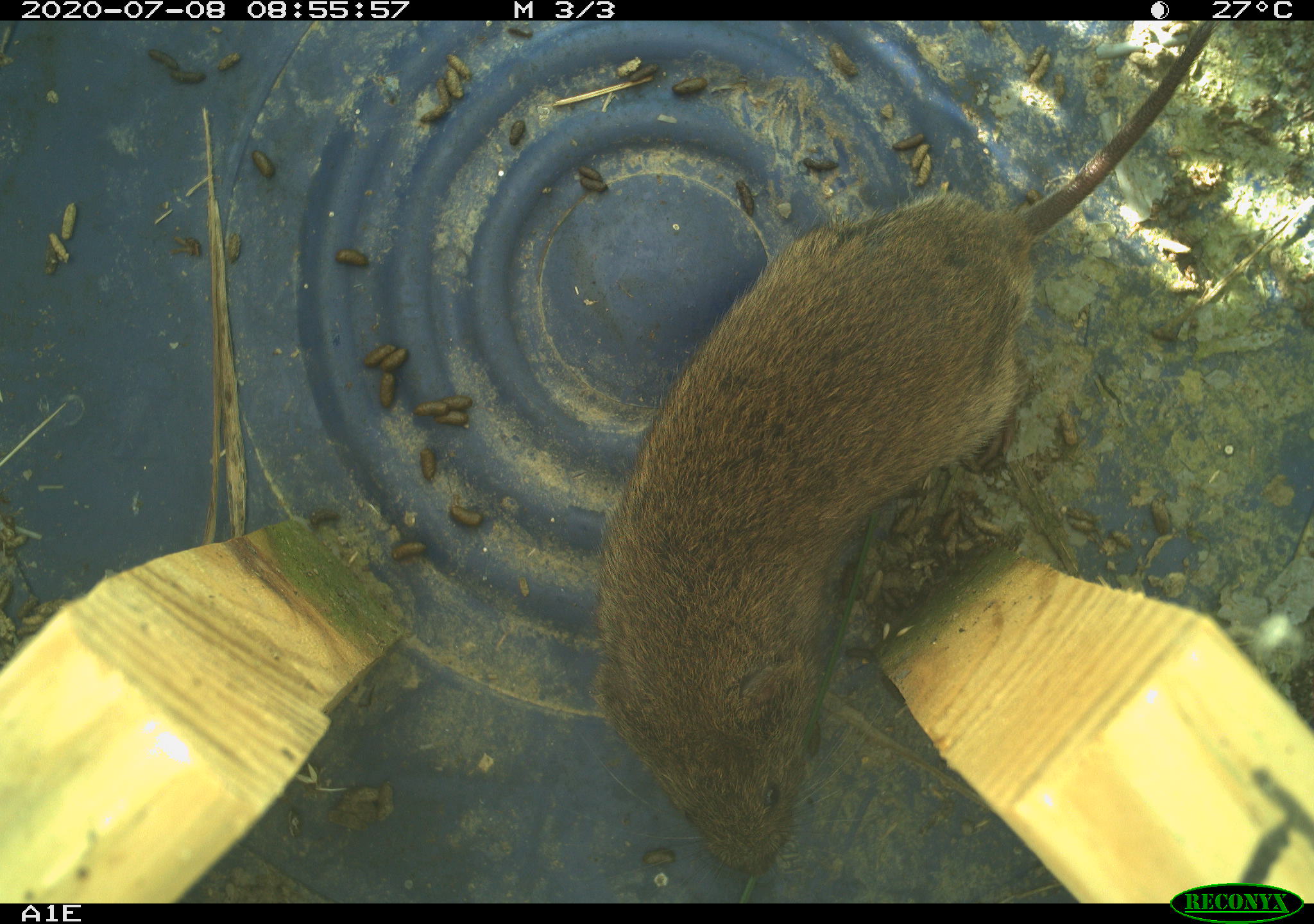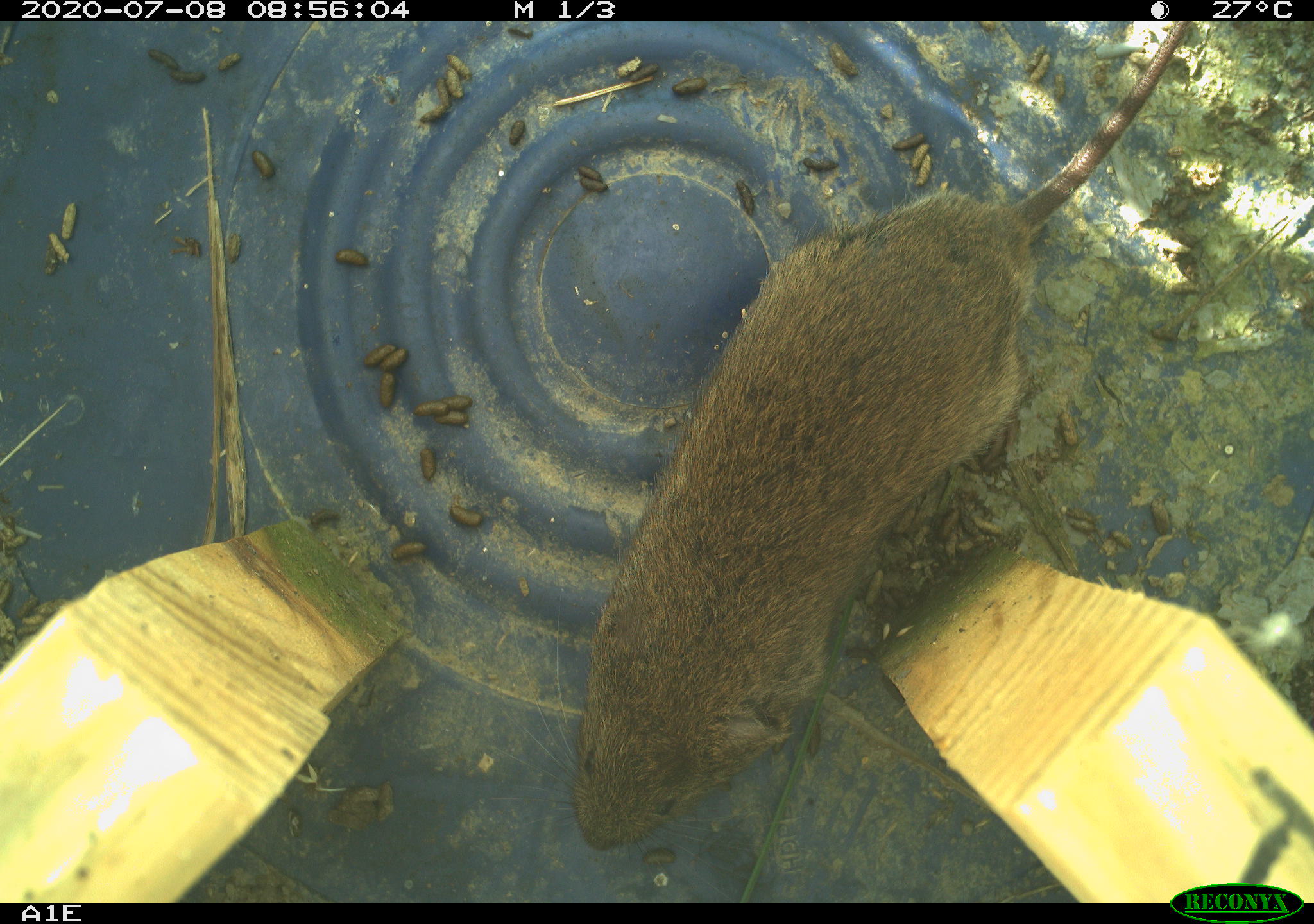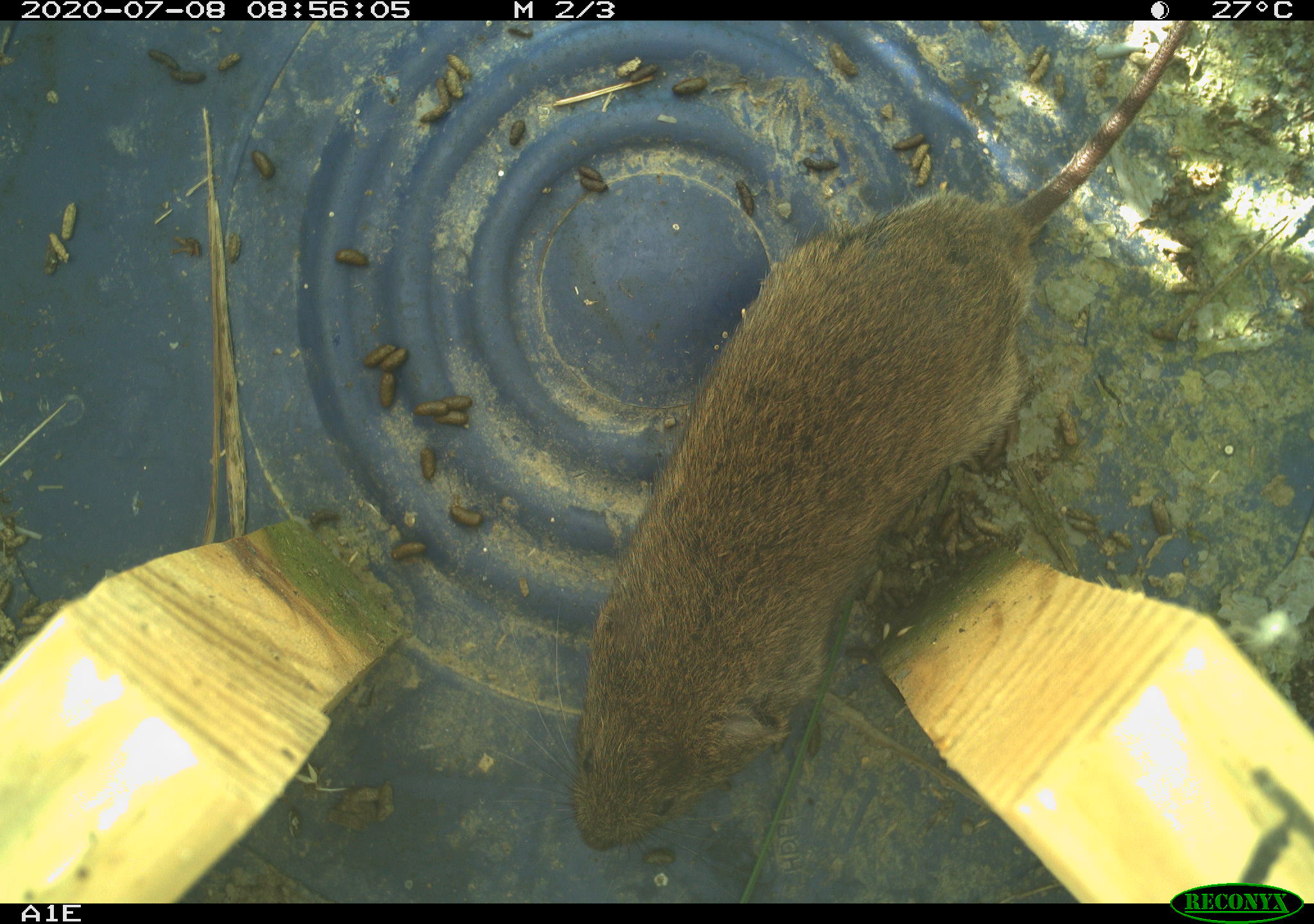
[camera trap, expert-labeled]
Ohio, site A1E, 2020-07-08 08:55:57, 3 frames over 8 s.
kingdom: Animalia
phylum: Chordata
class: Mammalia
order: Rodentia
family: Cricetidae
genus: Microtus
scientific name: Microtus pennsylvanicus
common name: meadow vole